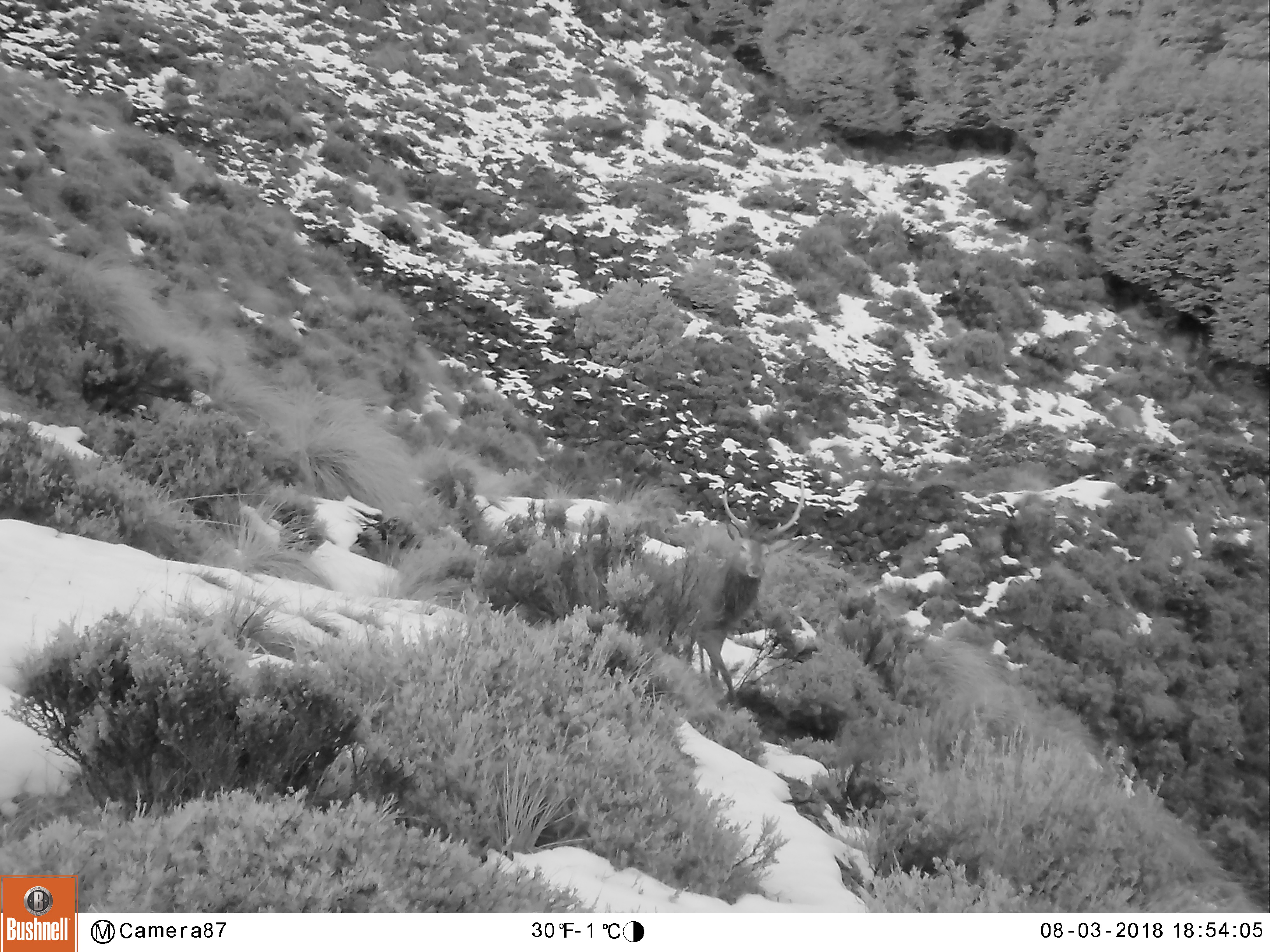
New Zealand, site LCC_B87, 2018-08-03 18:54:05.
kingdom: Animalia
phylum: Chordata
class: Mammalia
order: Artiodactyla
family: Cervidae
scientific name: Cervidae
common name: deer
Deer (Cervidae).